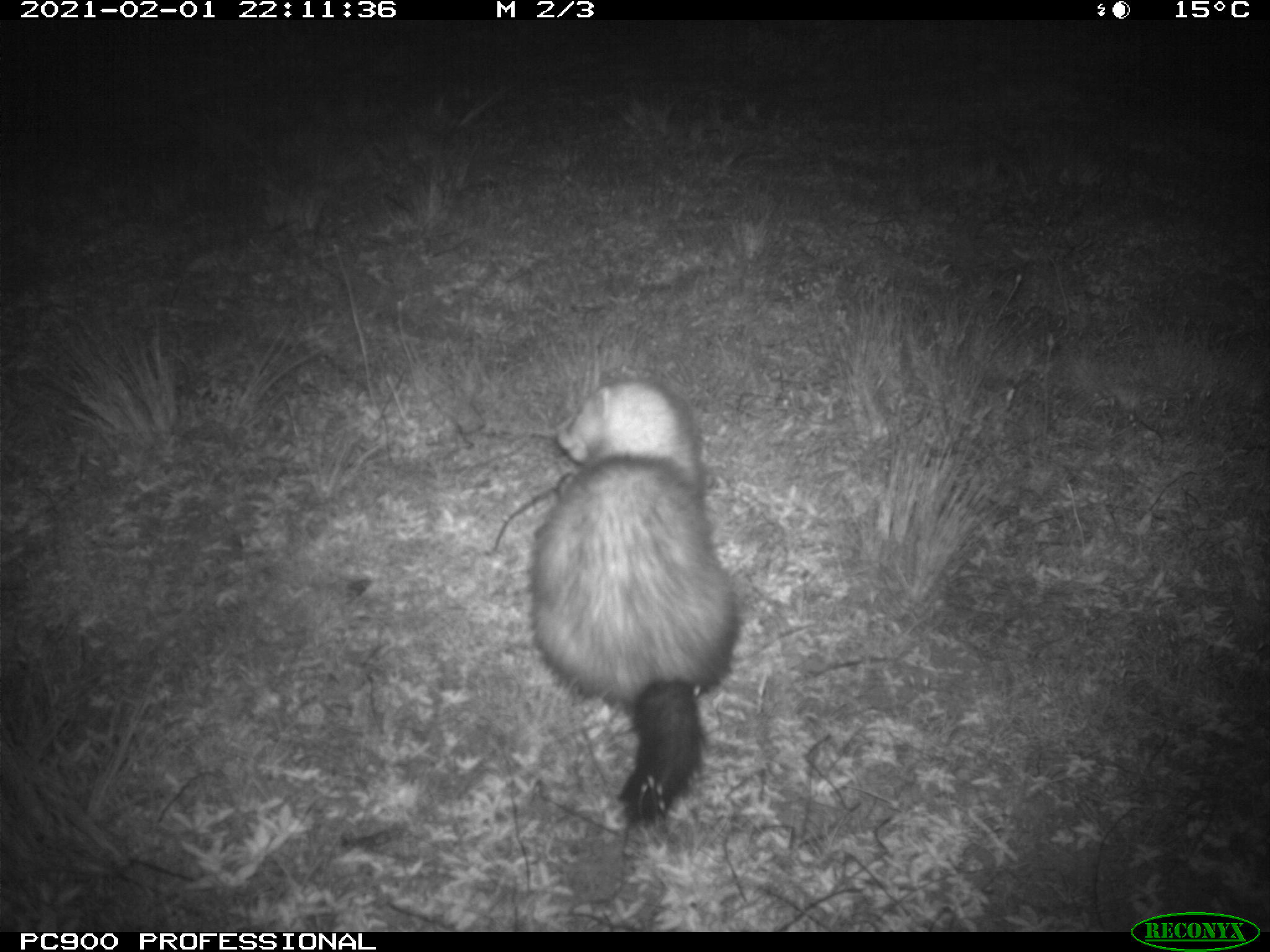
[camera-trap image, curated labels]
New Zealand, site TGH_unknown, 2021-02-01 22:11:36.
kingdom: Animalia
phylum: Chordata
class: Mammalia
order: Carnivora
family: Mustelidae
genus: Mustela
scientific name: Mustela furo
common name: ferret